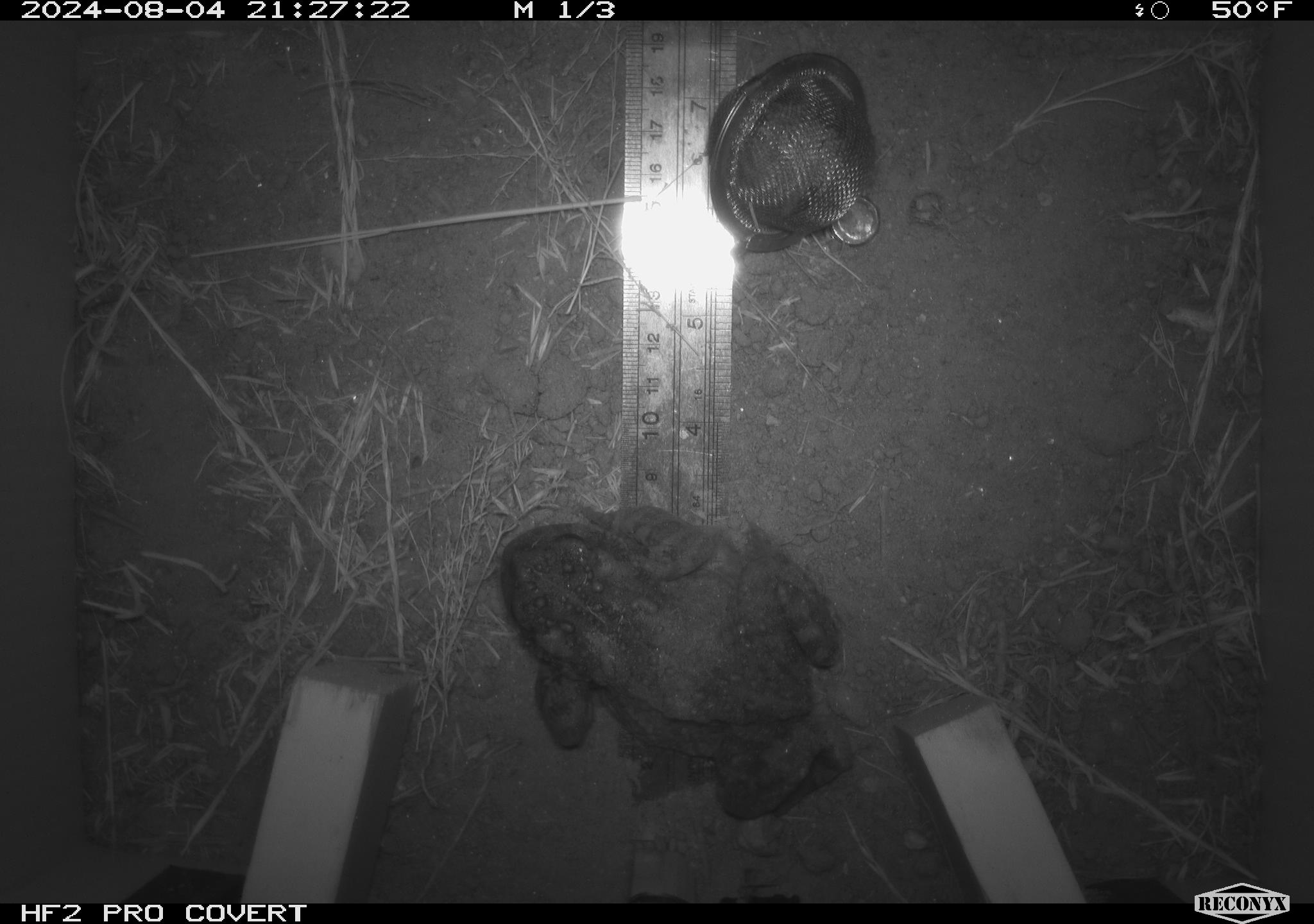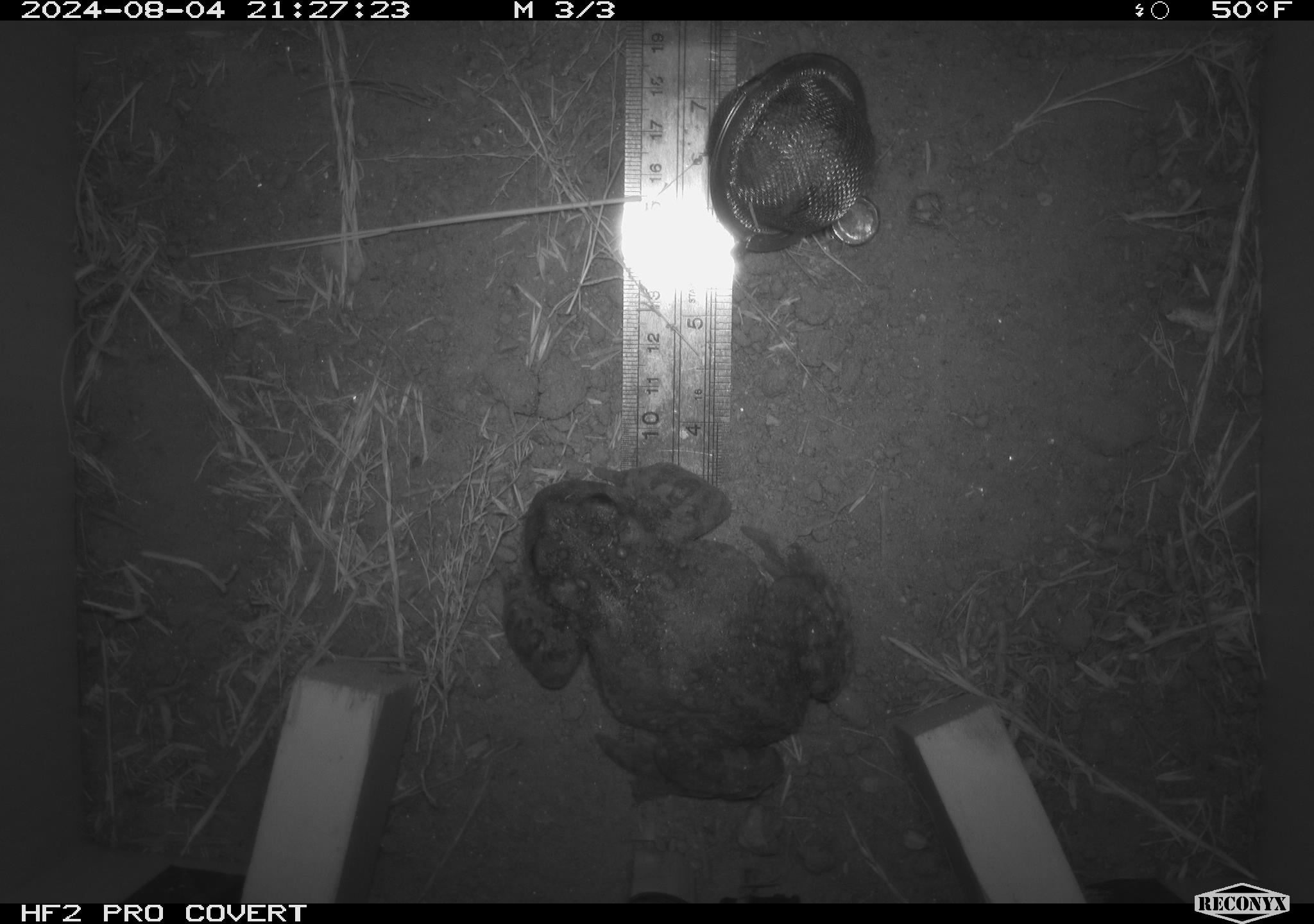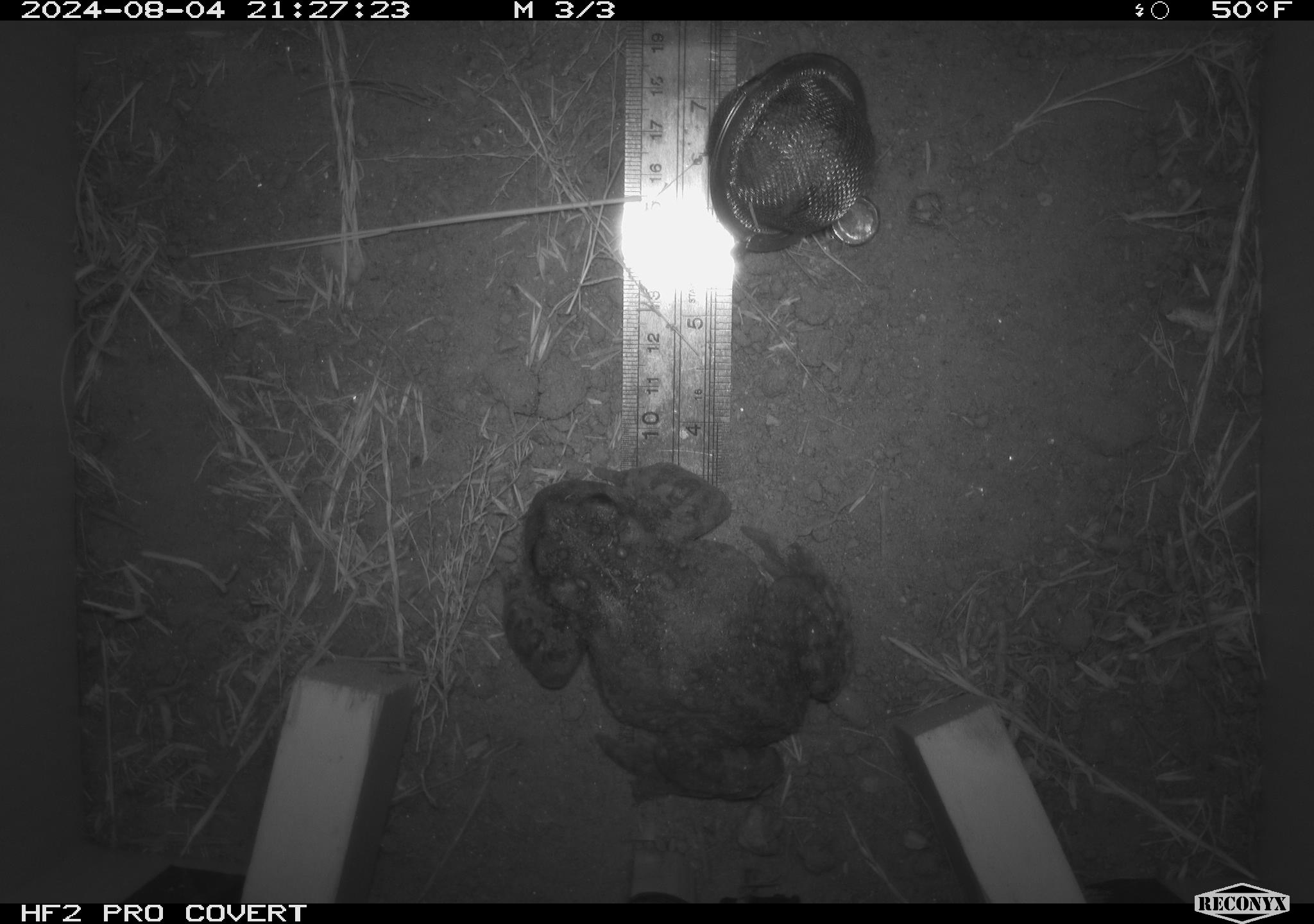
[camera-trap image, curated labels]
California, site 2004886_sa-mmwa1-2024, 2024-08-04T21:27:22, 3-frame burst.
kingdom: Animalia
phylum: Chordata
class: Amphibia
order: Anura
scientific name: Anura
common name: frogs